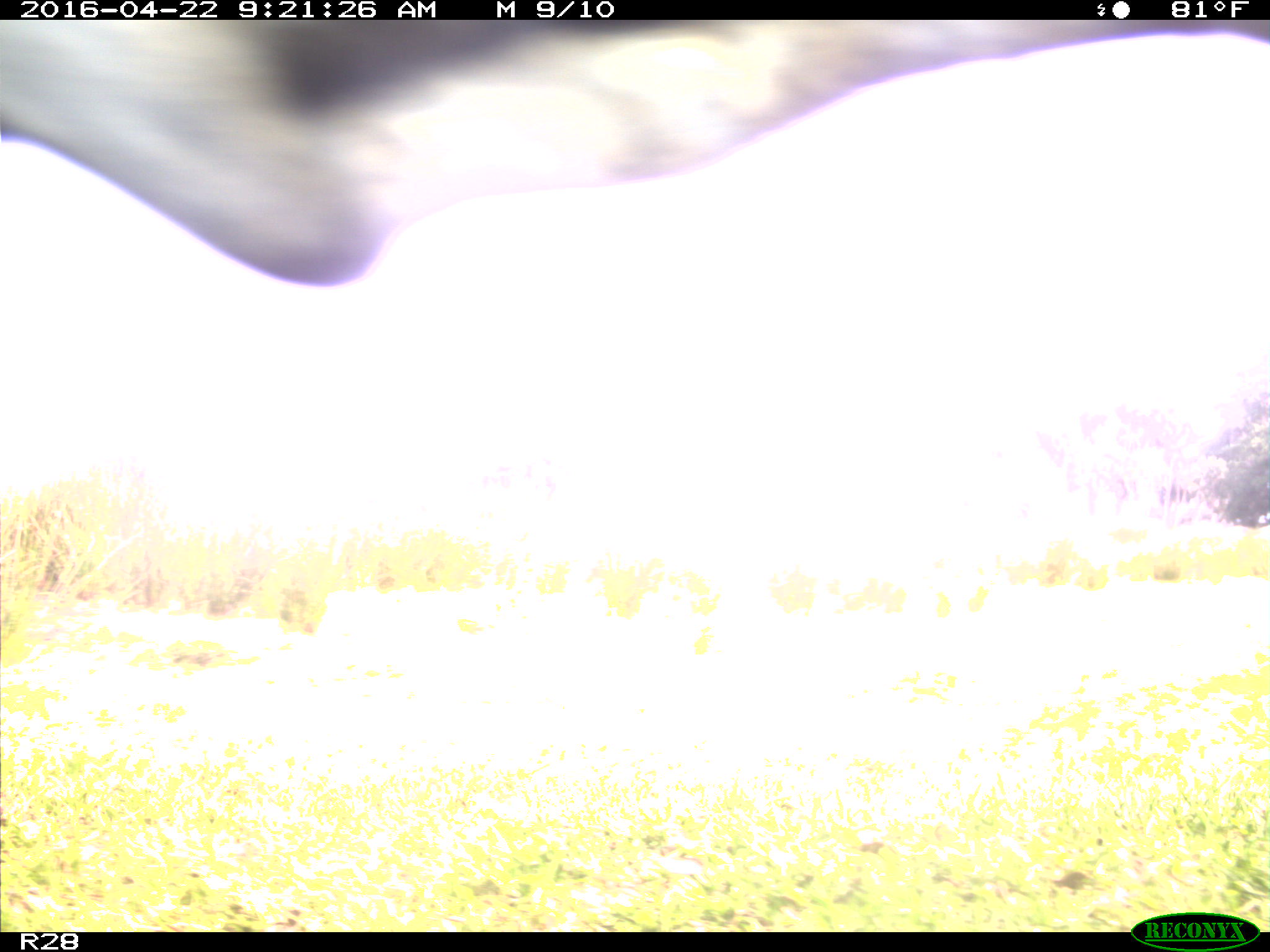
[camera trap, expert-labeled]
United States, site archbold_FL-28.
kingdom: Animalia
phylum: Chordata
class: Mammalia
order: Artiodactyla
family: Bovidae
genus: Bos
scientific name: Bos taurus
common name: domestic cow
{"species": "Bos taurus (domestic cow)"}